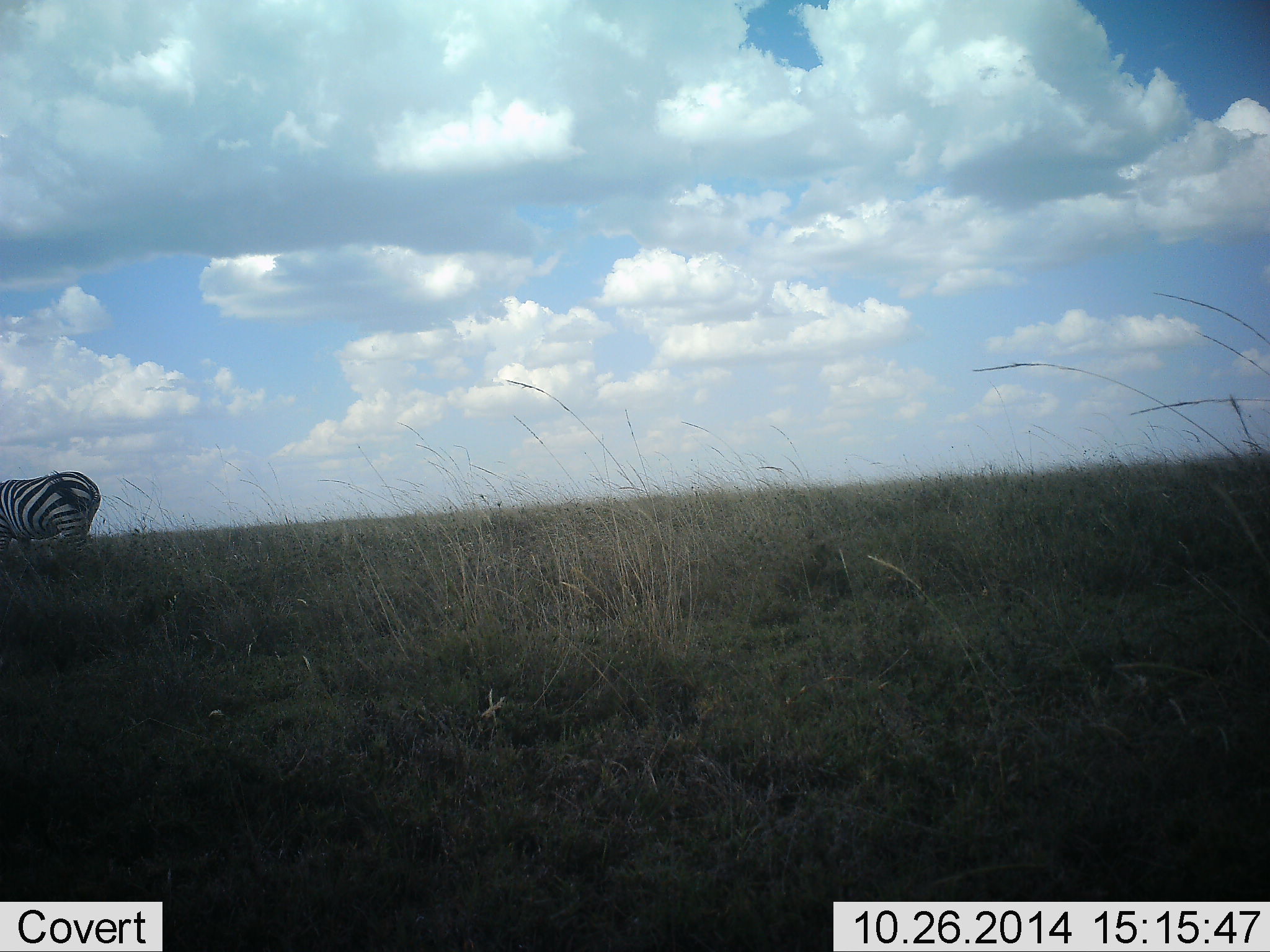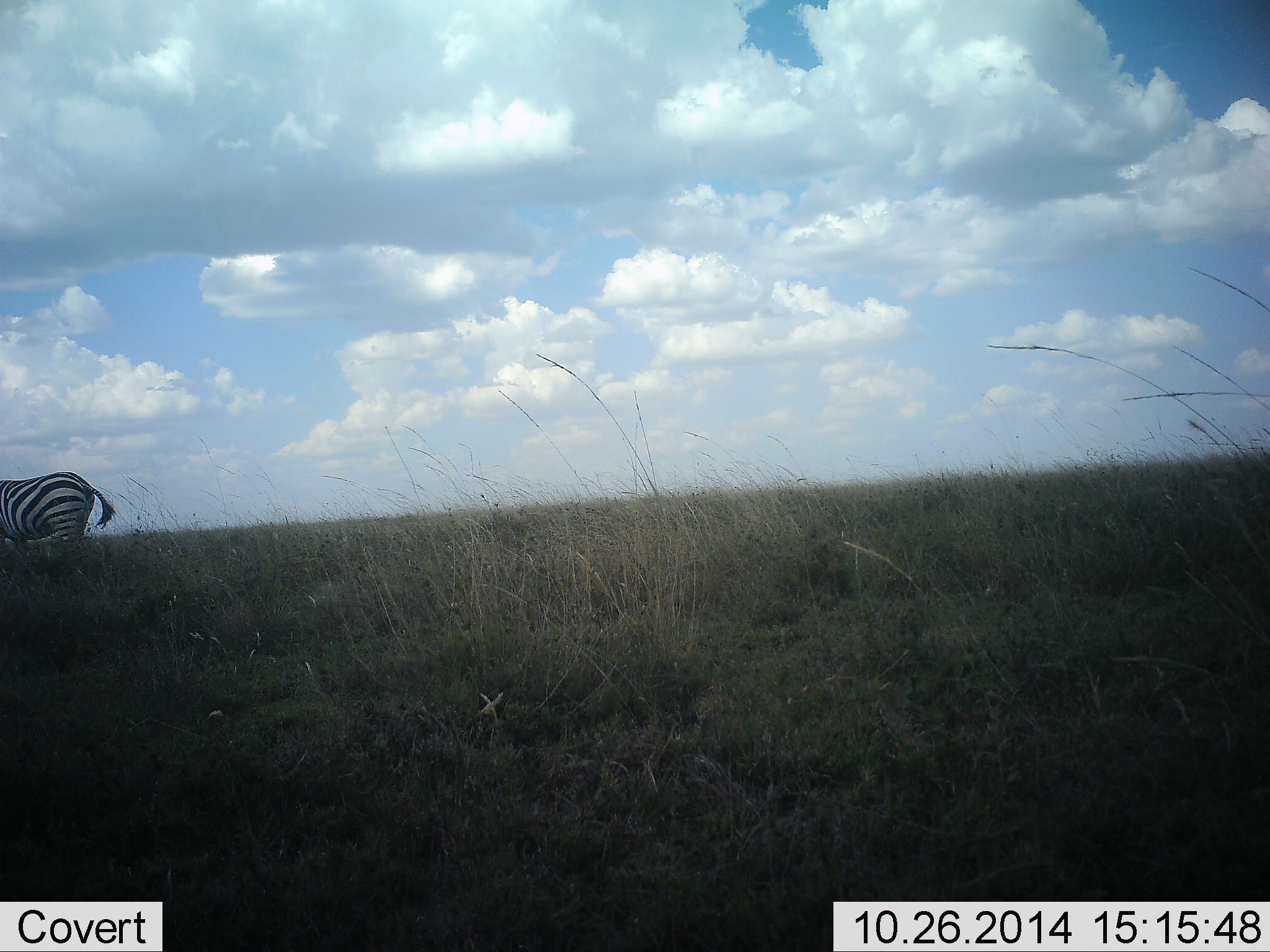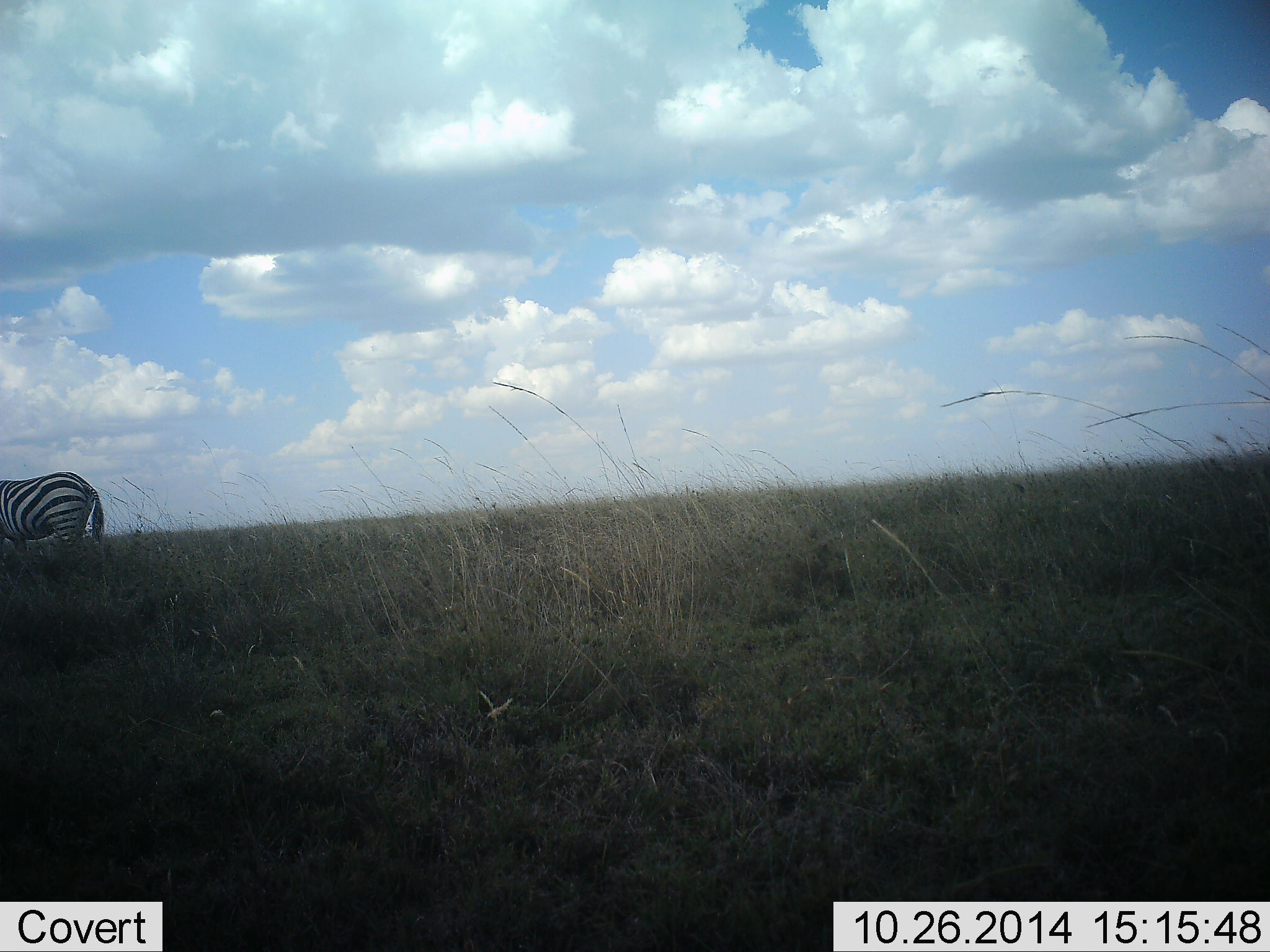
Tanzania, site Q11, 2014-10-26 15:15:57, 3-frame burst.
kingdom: Animalia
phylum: Chordata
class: Mammalia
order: Perissodactyla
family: Equidae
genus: Equus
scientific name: Equus quagga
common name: plains zebra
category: zebra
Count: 1.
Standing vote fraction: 80%.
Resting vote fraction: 0%.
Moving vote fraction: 20%.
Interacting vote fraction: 0%.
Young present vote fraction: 0%.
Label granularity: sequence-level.